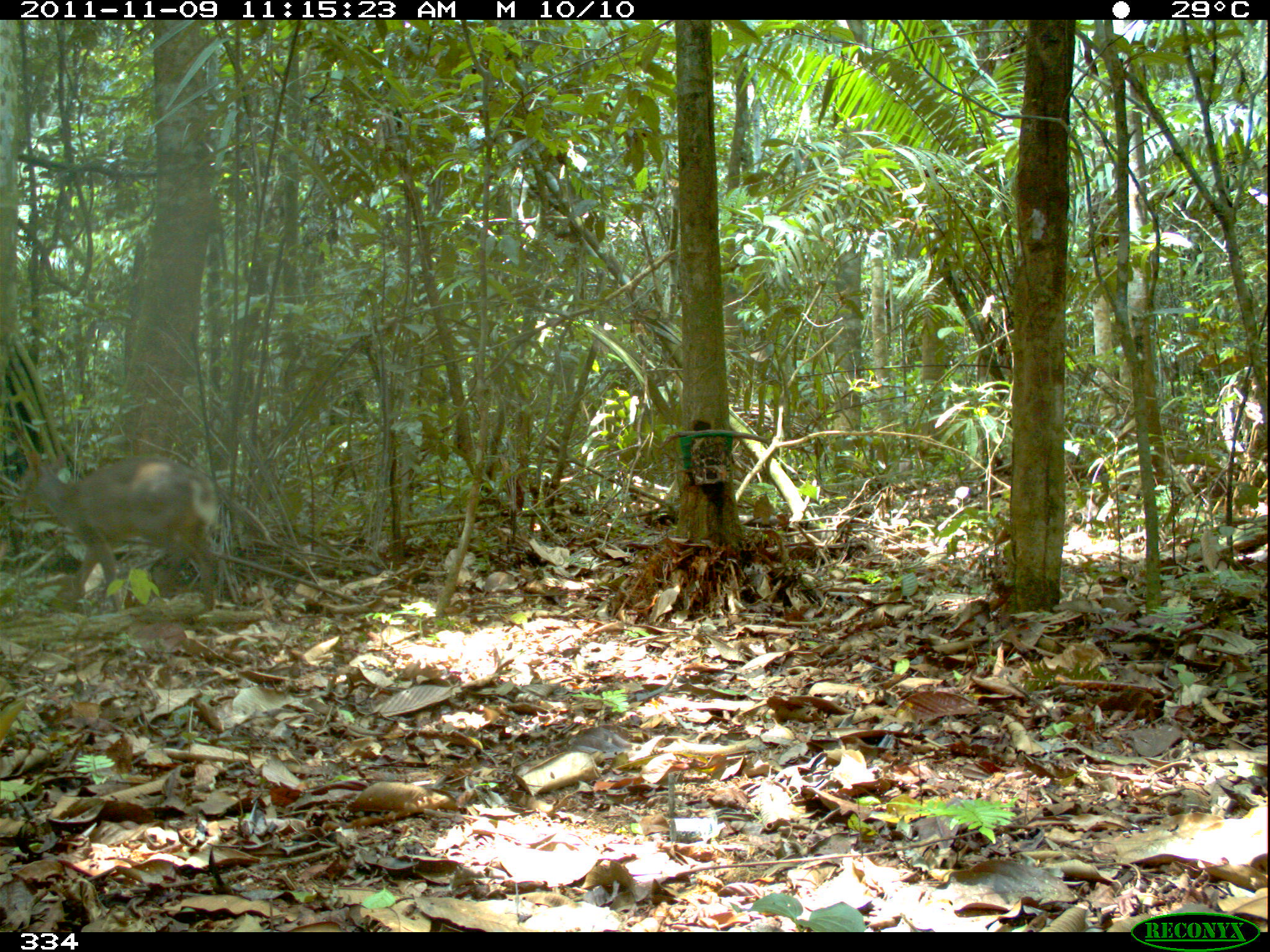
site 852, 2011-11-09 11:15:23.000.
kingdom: Animalia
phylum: Chordata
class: Mammalia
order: Artiodactyla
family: Cervidae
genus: Mazama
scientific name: Mazama americana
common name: red brocket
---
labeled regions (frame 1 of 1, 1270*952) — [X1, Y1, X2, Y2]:
mazama americana: [8, 446, 224, 613]